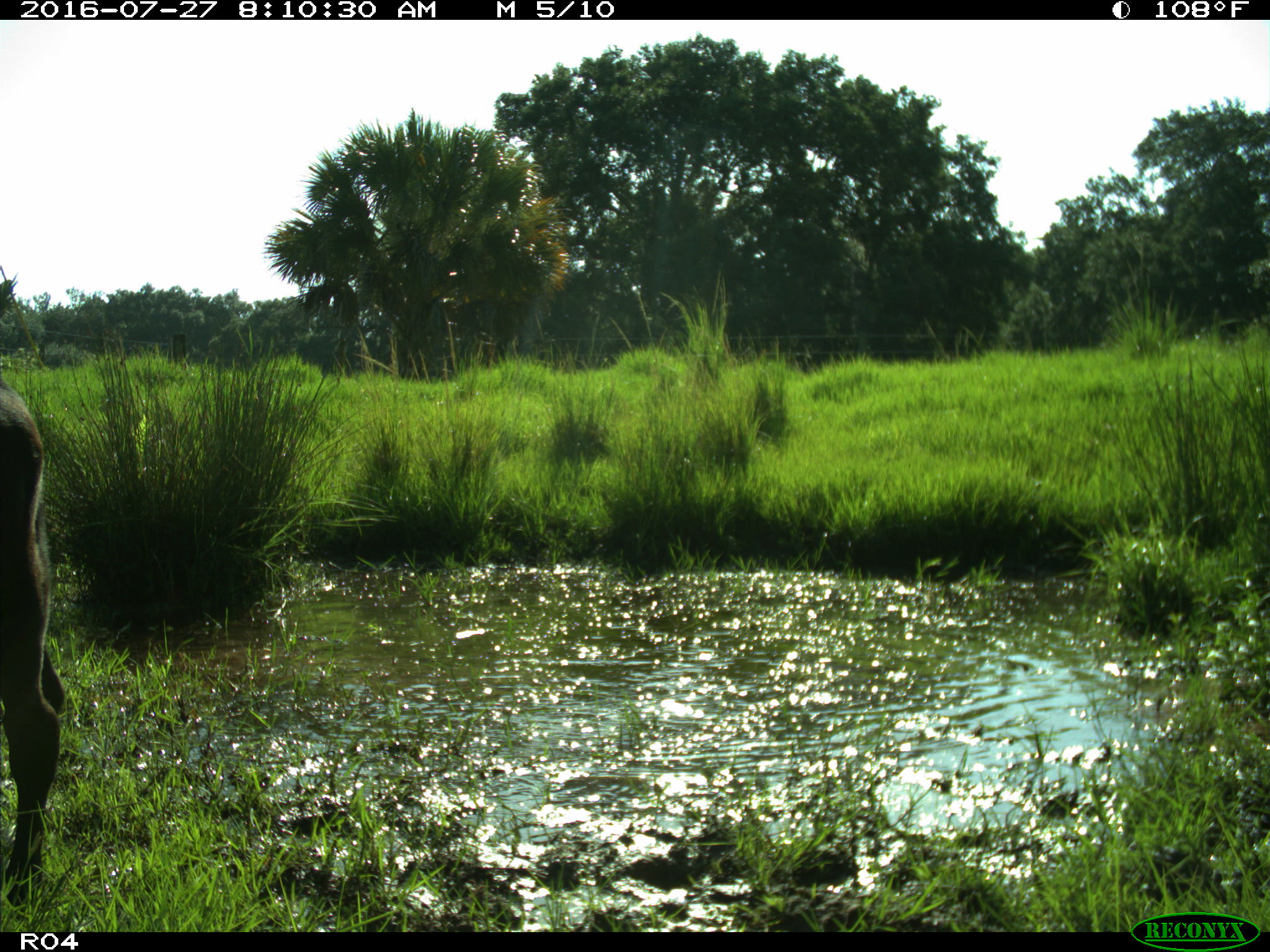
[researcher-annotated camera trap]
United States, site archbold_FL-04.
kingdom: Animalia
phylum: Chordata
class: Mammalia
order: Artiodactyla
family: Bovidae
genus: Bos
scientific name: Bos taurus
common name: domestic cow